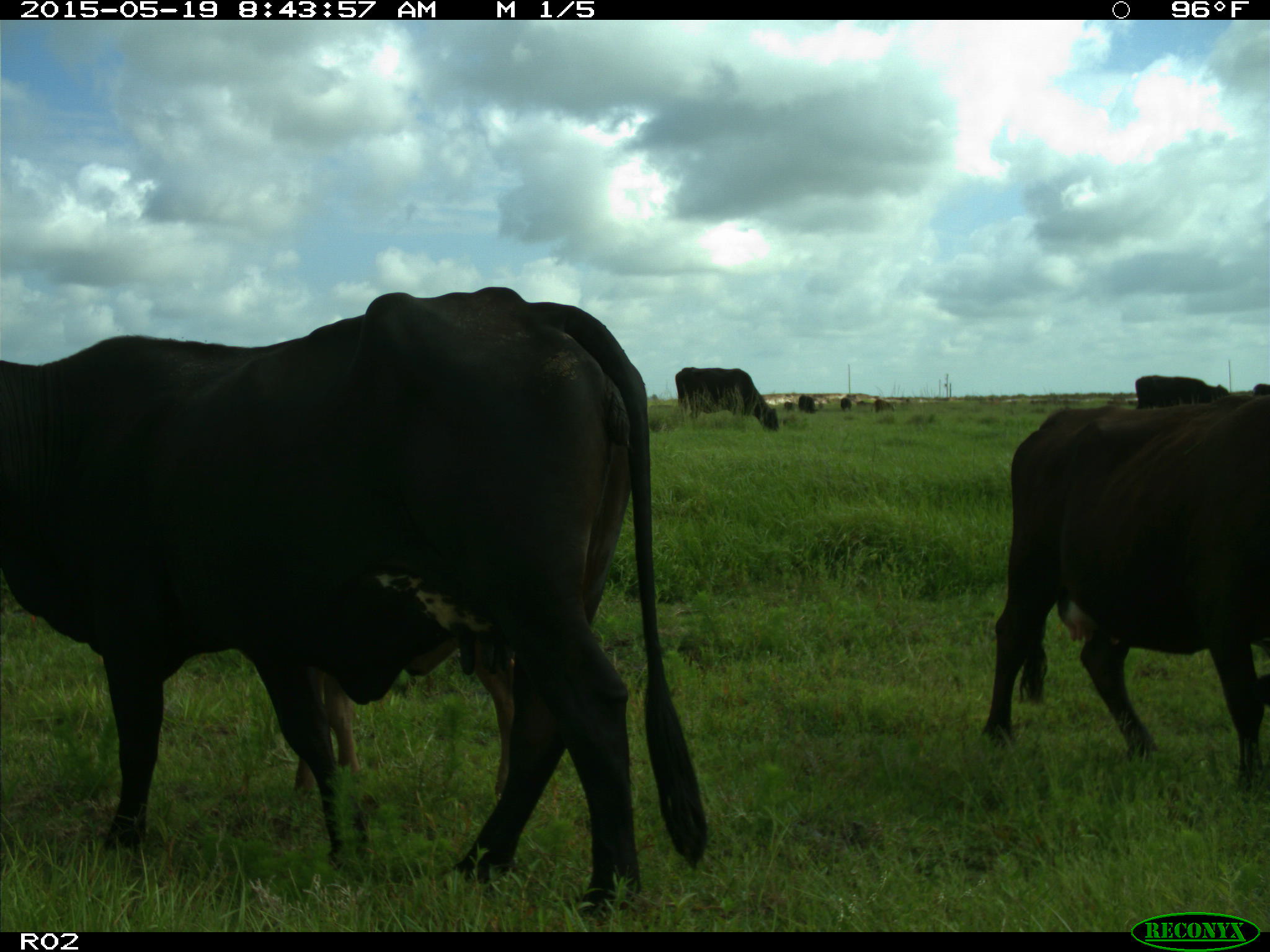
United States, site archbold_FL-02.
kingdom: Animalia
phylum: Chordata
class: Mammalia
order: Artiodactyla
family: Bovidae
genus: Bos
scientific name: Bos taurus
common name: domestic cow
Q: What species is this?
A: Bos taurus (domestic cow).